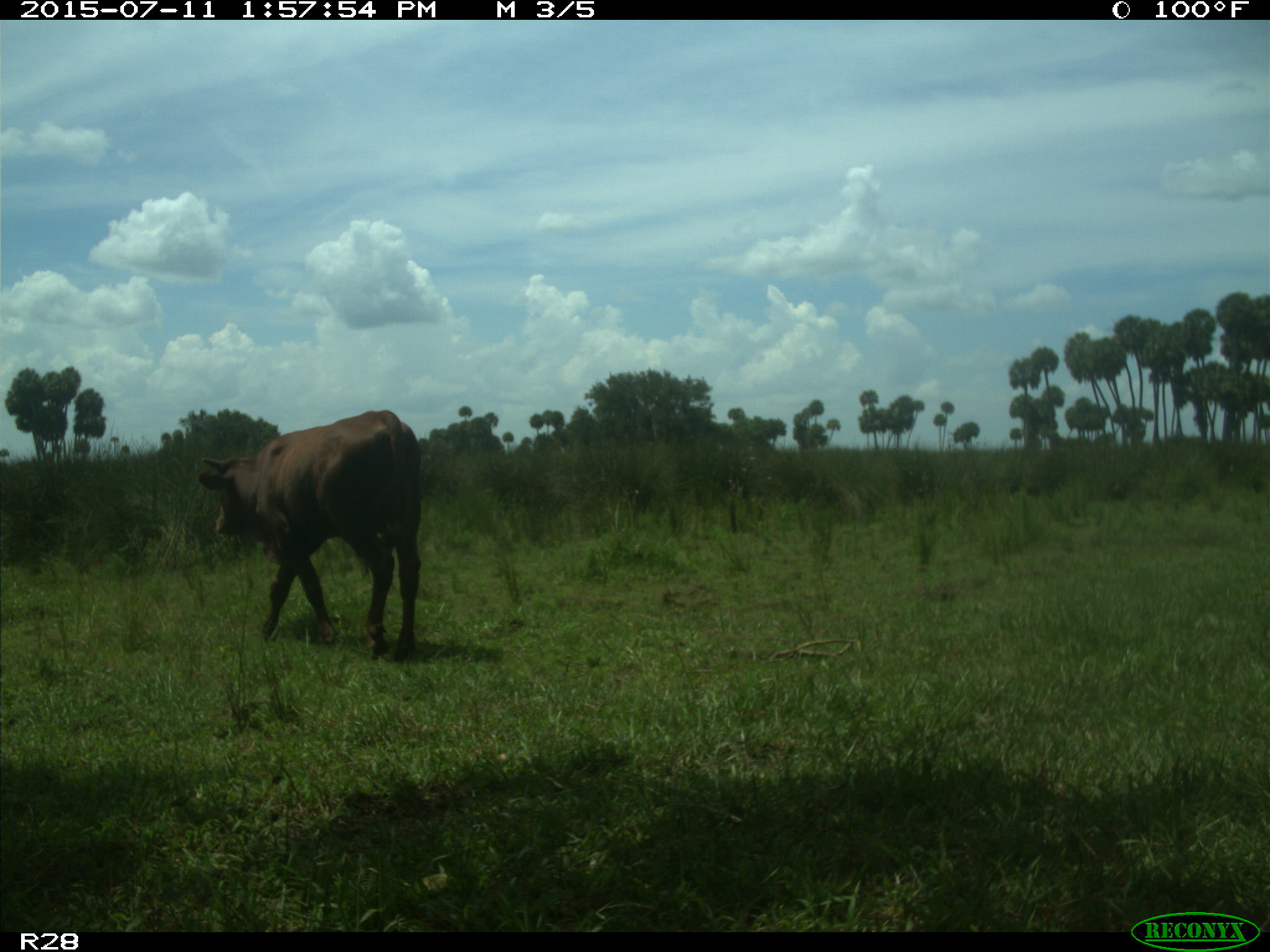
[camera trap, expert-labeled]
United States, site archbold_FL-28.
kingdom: Animalia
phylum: Chordata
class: Mammalia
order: Artiodactyla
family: Bovidae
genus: Bos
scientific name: Bos taurus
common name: domestic cow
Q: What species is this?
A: Bos taurus (domestic cow).